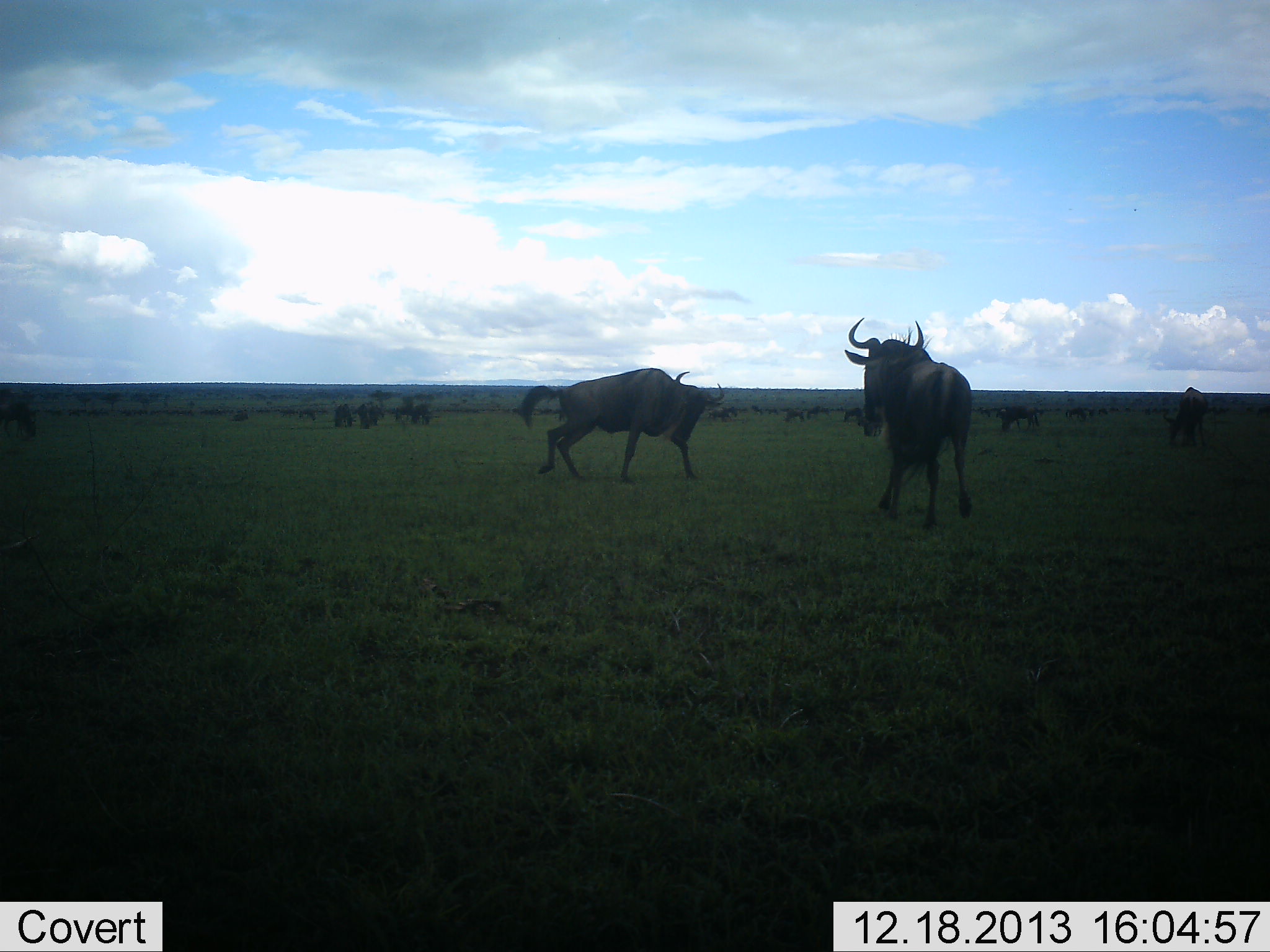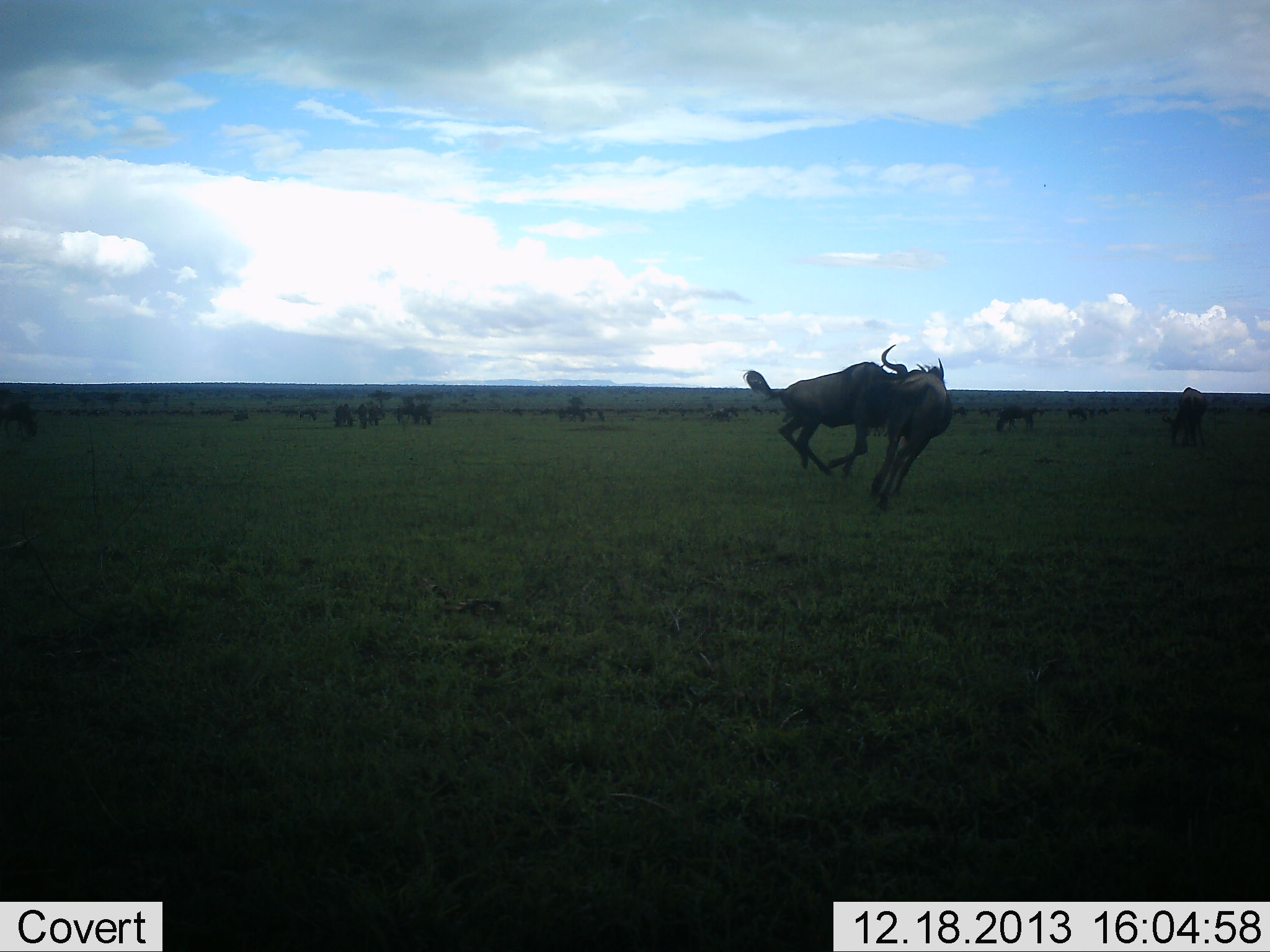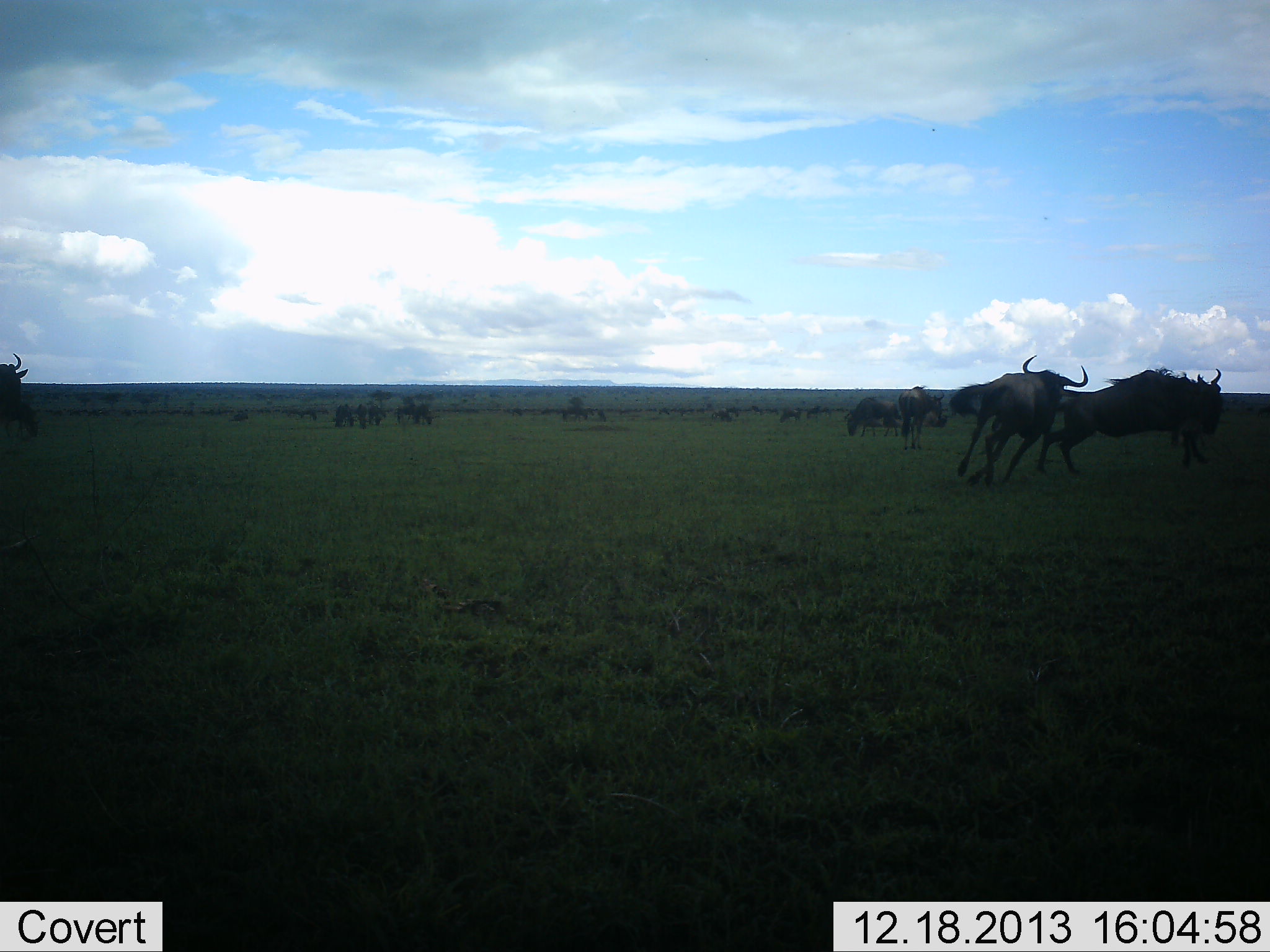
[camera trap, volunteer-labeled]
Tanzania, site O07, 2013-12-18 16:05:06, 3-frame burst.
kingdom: Animalia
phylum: Chordata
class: Mammalia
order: Artiodactyla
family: Bovidae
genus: Connochaetes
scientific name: Connochaetes taurinus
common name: blue wildebeest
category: wildebeest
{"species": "wildebeest (blue wildebeest) (Connochaetes taurinus)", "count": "9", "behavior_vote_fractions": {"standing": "40%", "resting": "10%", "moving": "40%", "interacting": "100%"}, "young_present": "0%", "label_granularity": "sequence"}